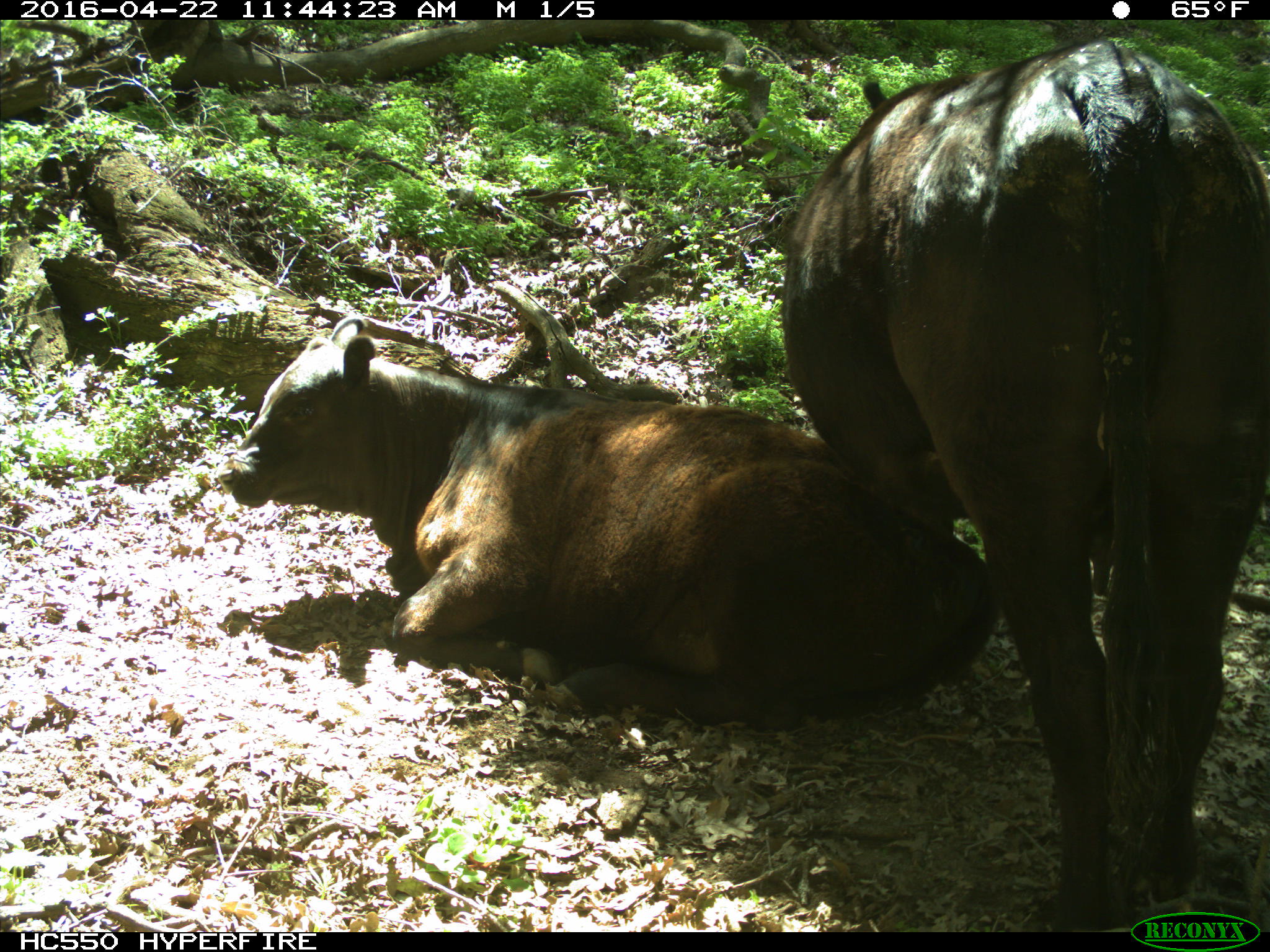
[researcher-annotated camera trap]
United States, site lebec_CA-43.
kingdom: Animalia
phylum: Chordata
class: Mammalia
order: Artiodactyla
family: Bovidae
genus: Bos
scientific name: Bos taurus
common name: domestic cow